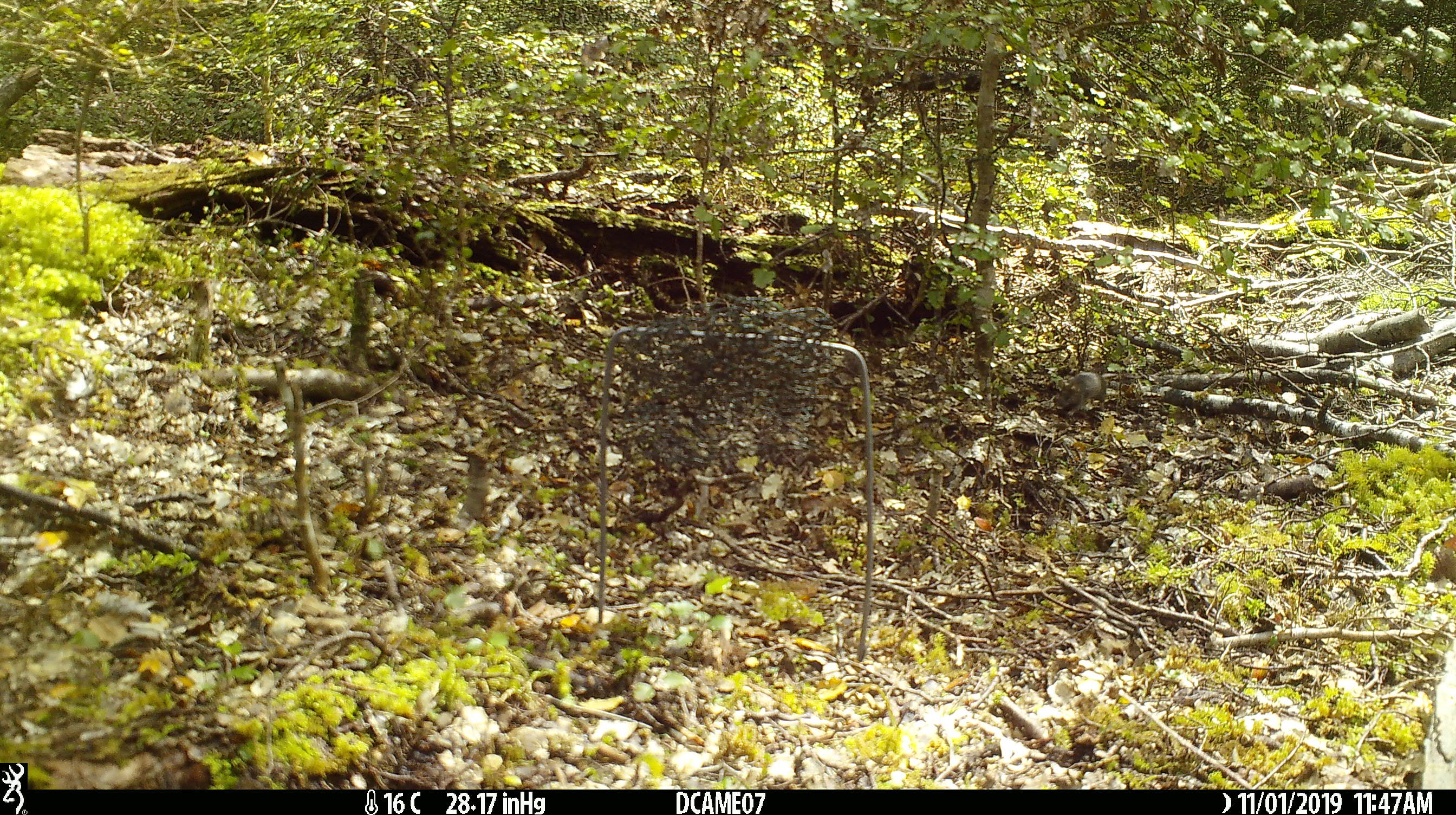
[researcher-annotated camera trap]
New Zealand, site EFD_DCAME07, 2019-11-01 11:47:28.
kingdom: Animalia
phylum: Chordata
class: Mammalia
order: Rodentia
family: Muridae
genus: Mus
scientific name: Mus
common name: mouse